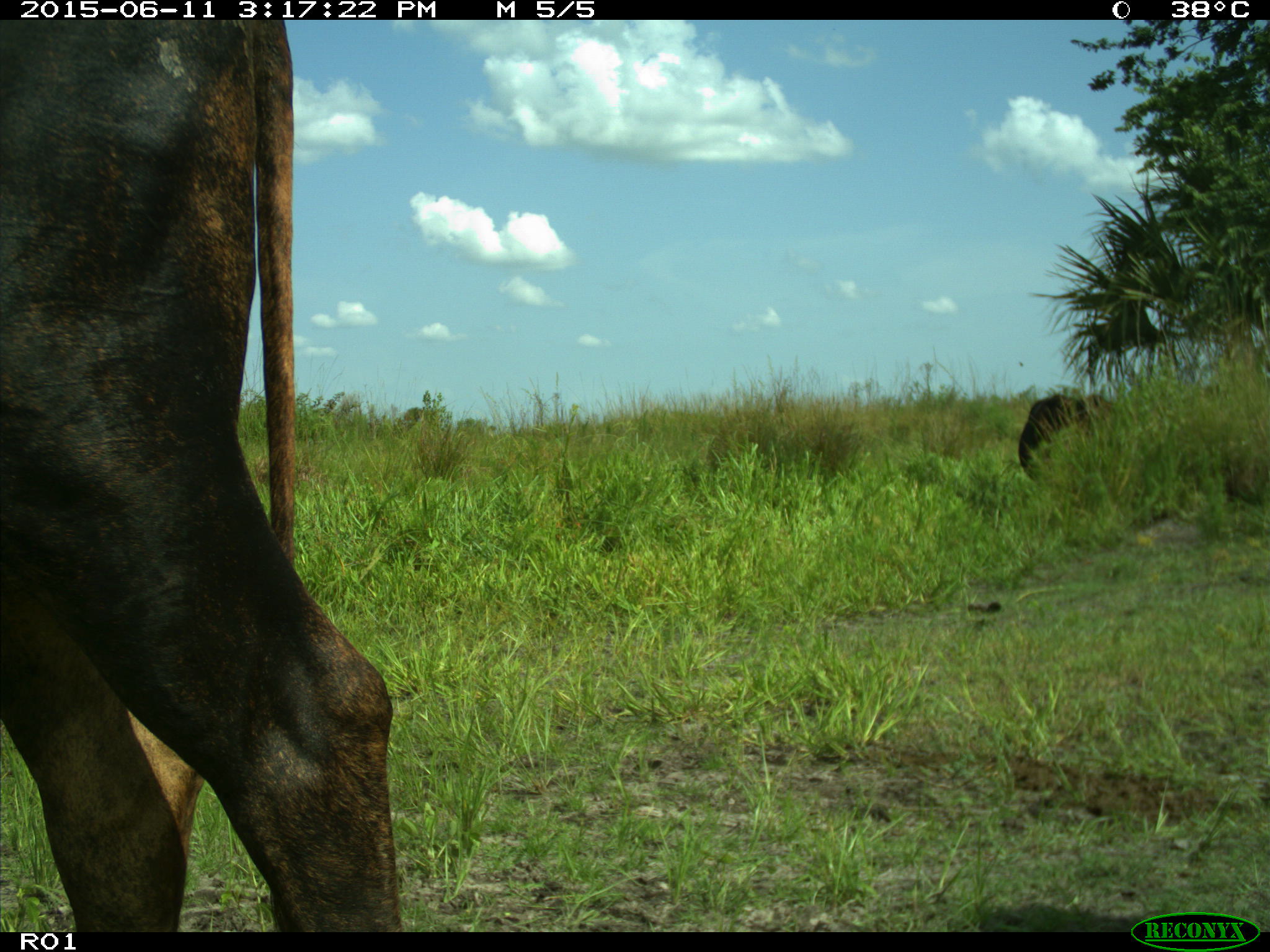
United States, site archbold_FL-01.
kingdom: Animalia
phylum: Chordata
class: Mammalia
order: Artiodactyla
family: Bovidae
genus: Bos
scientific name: Bos taurus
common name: domestic cow